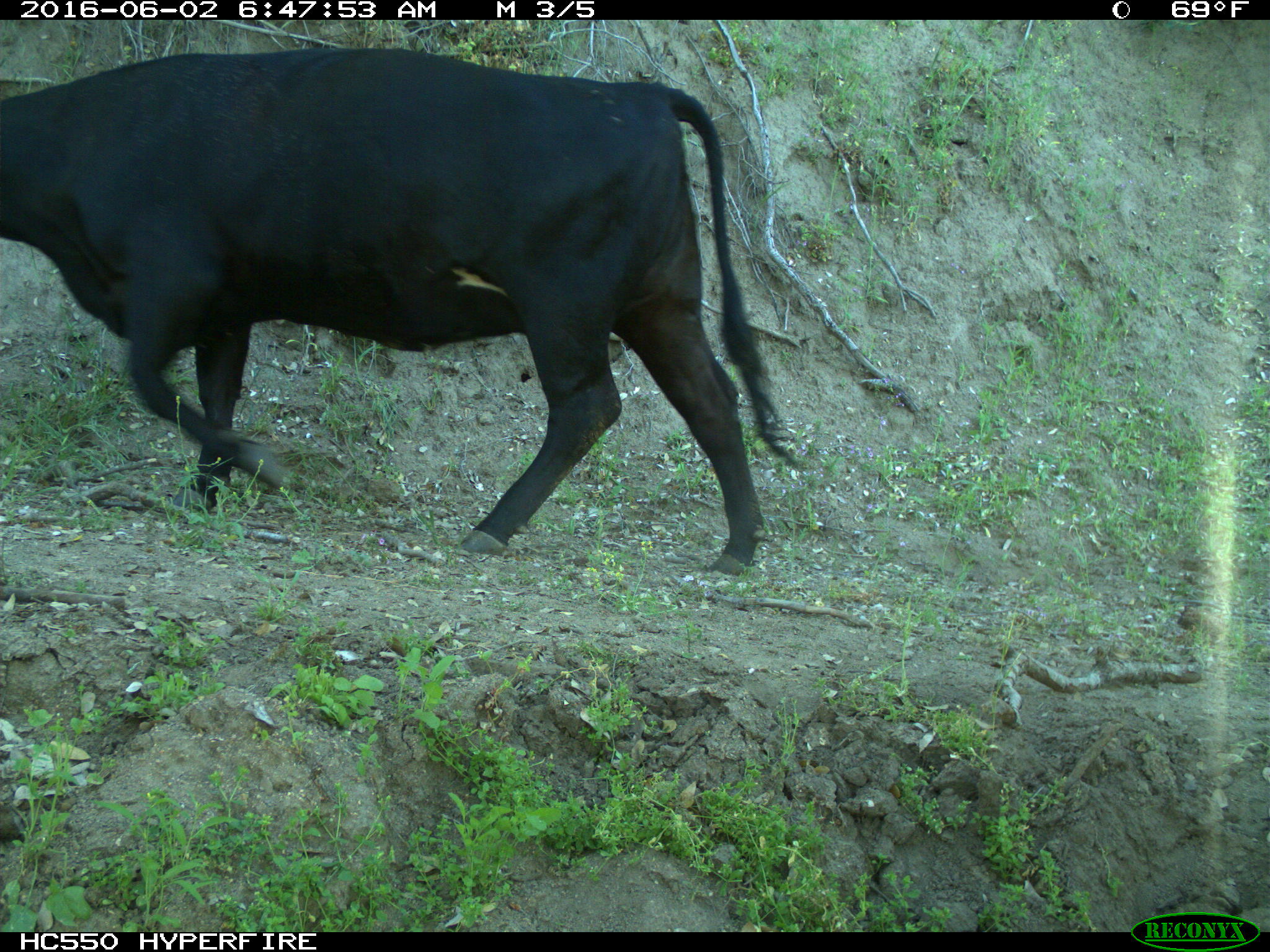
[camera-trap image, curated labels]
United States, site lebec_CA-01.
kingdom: Animalia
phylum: Chordata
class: Mammalia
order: Artiodactyla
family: Bovidae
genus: Bos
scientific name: Bos taurus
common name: domestic cow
Bos taurus (domestic cow).